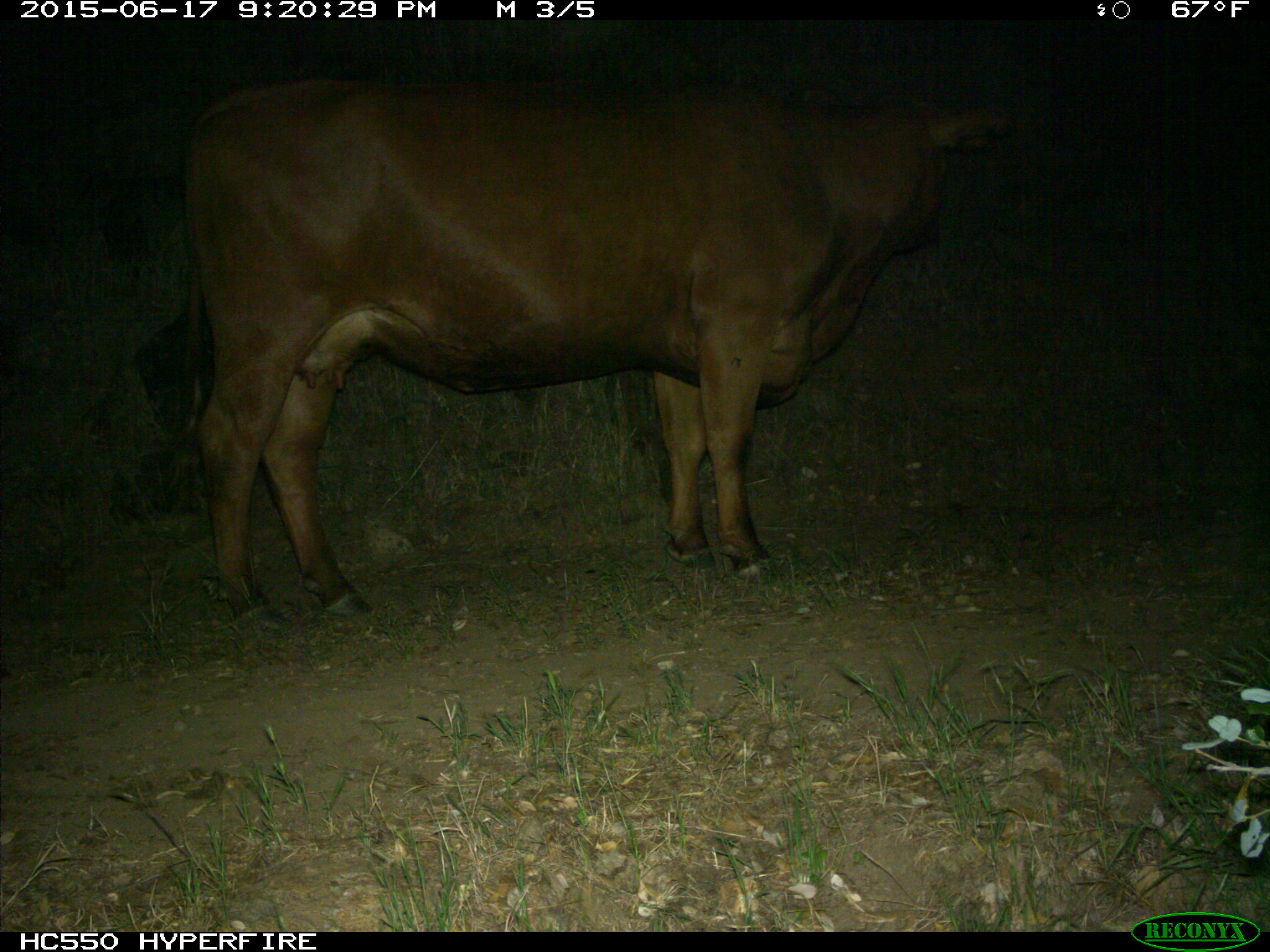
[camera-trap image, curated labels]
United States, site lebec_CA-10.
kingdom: Animalia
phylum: Chordata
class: Mammalia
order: Artiodactyla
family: Bovidae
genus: Bos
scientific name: Bos taurus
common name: domestic cow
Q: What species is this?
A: Bos taurus (domestic cow).